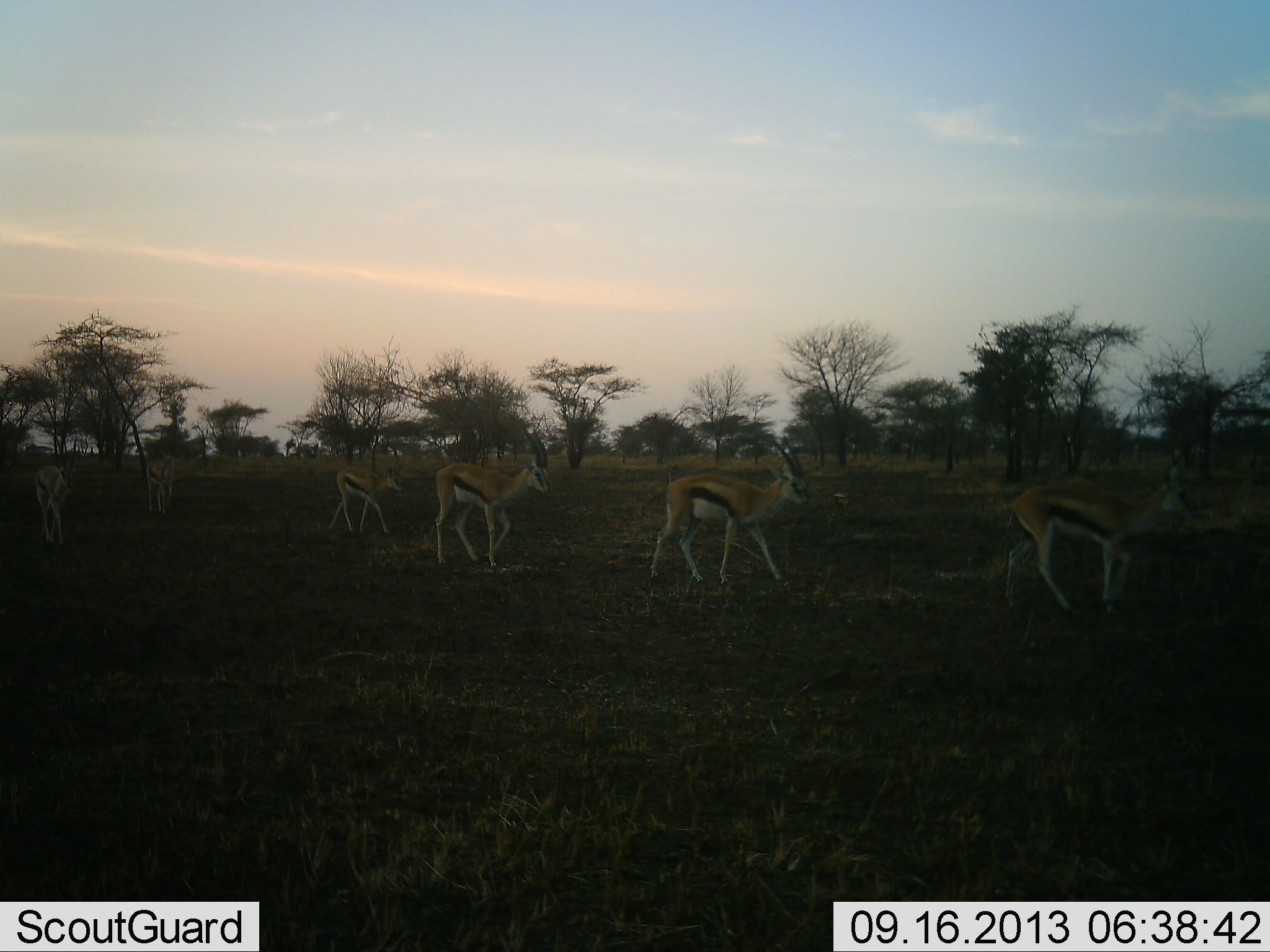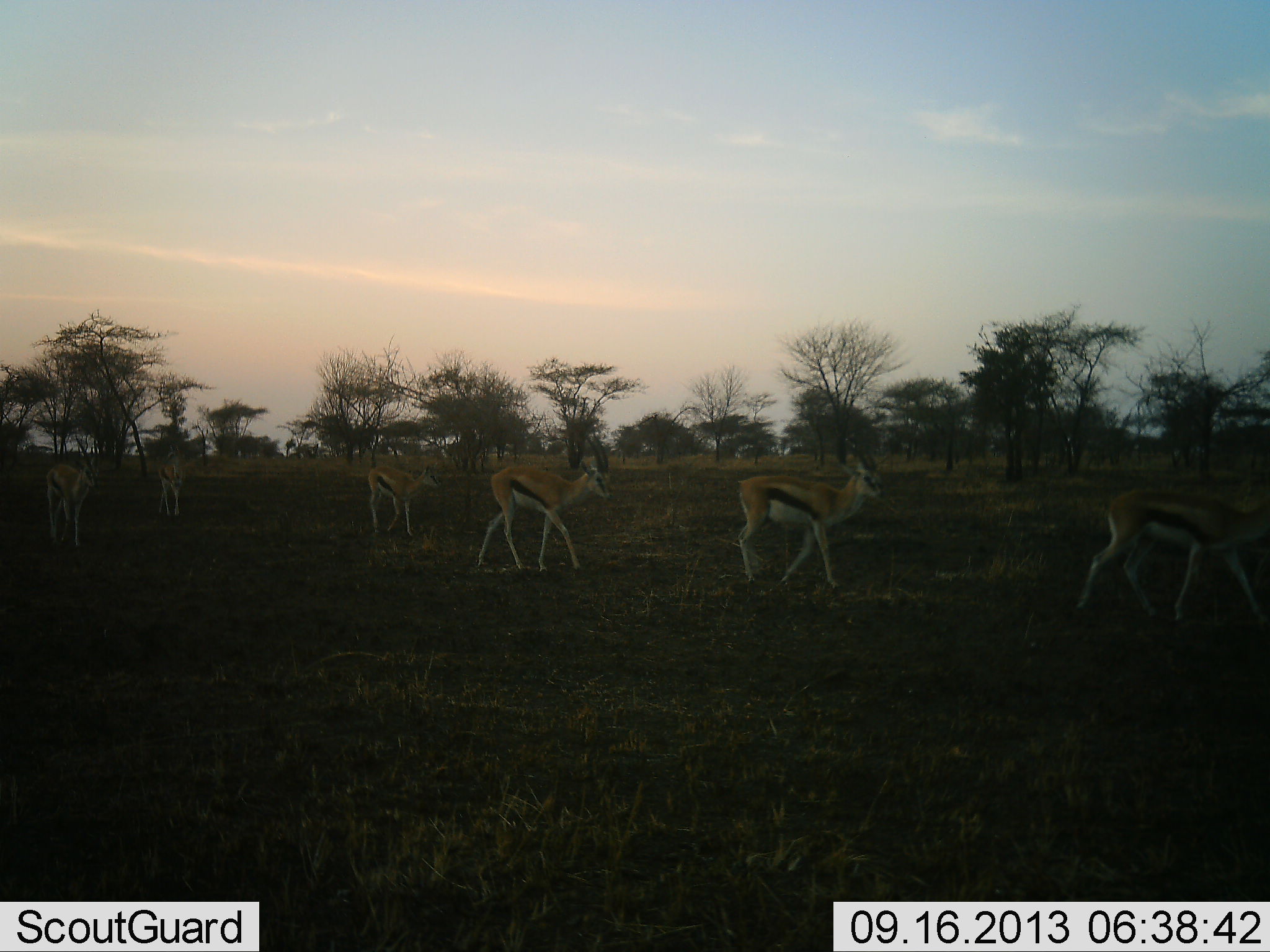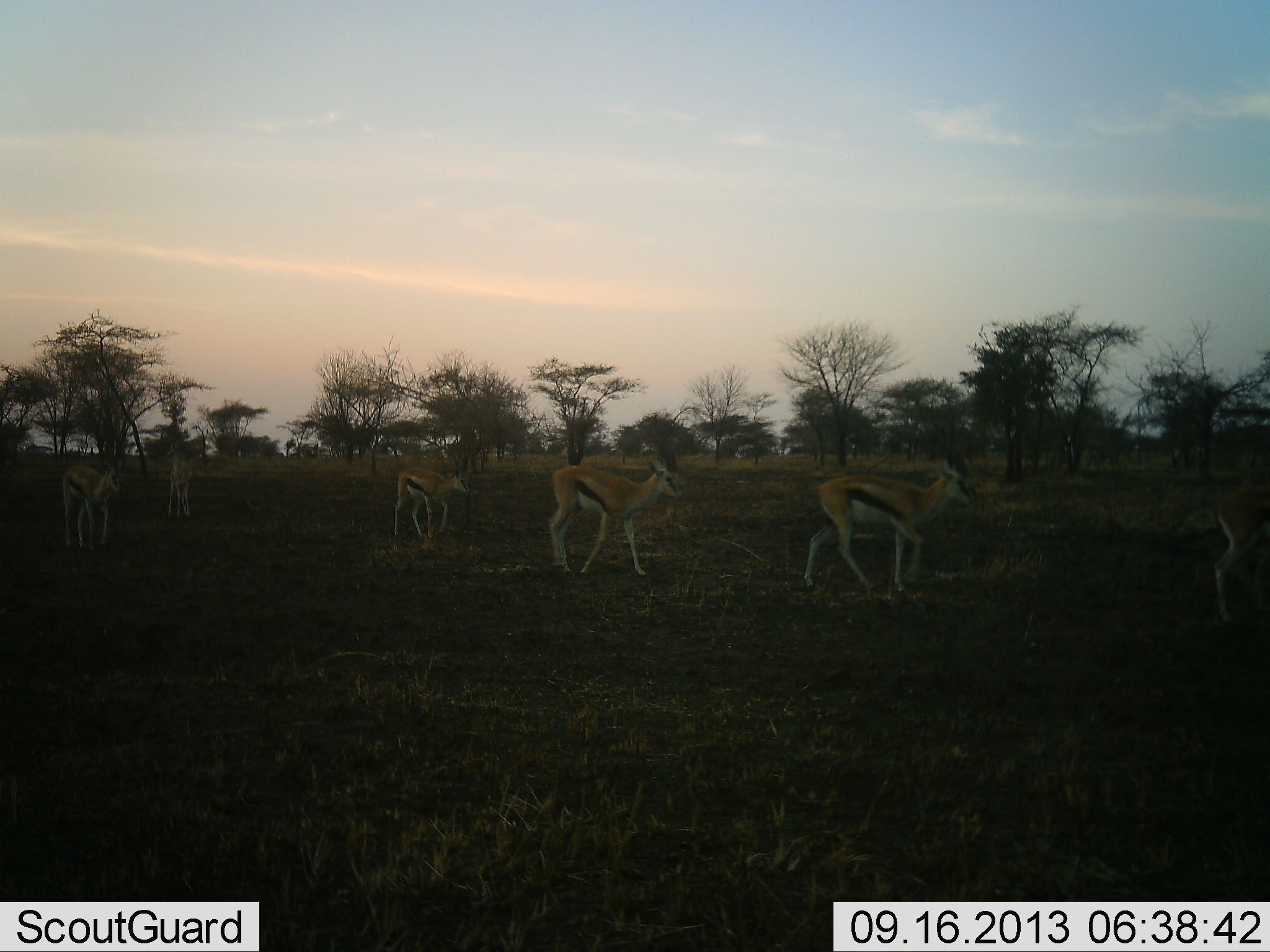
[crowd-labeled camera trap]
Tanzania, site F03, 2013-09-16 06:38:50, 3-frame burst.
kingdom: Animalia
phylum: Chordata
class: Mammalia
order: Artiodactyla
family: Bovidae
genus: Eudorcas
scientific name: Eudorcas thomsonii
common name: thomson's gazelle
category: gazellethomsons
Gazellethomsons (thomson's gazelle) (Eudorcas thomsonii), count 6. Behavior (volunteer vote fractions): standing 5%, resting 0%, moving 95%, interacting 0%. Young present (vote fraction): 0%. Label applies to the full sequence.